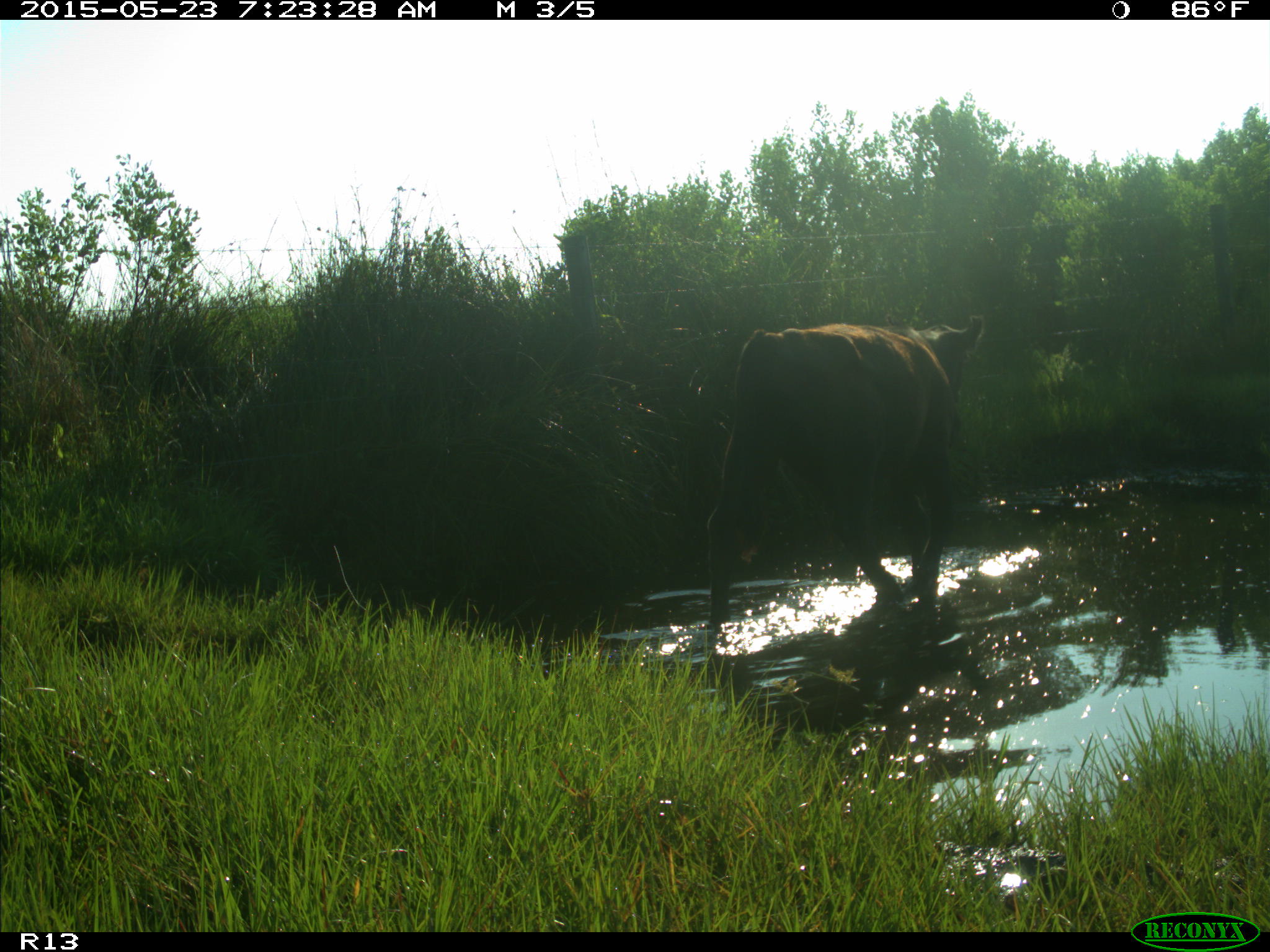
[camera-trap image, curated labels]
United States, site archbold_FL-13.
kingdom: Animalia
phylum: Chordata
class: Mammalia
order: Artiodactyla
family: Bovidae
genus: Bos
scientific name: Bos taurus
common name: domestic cow